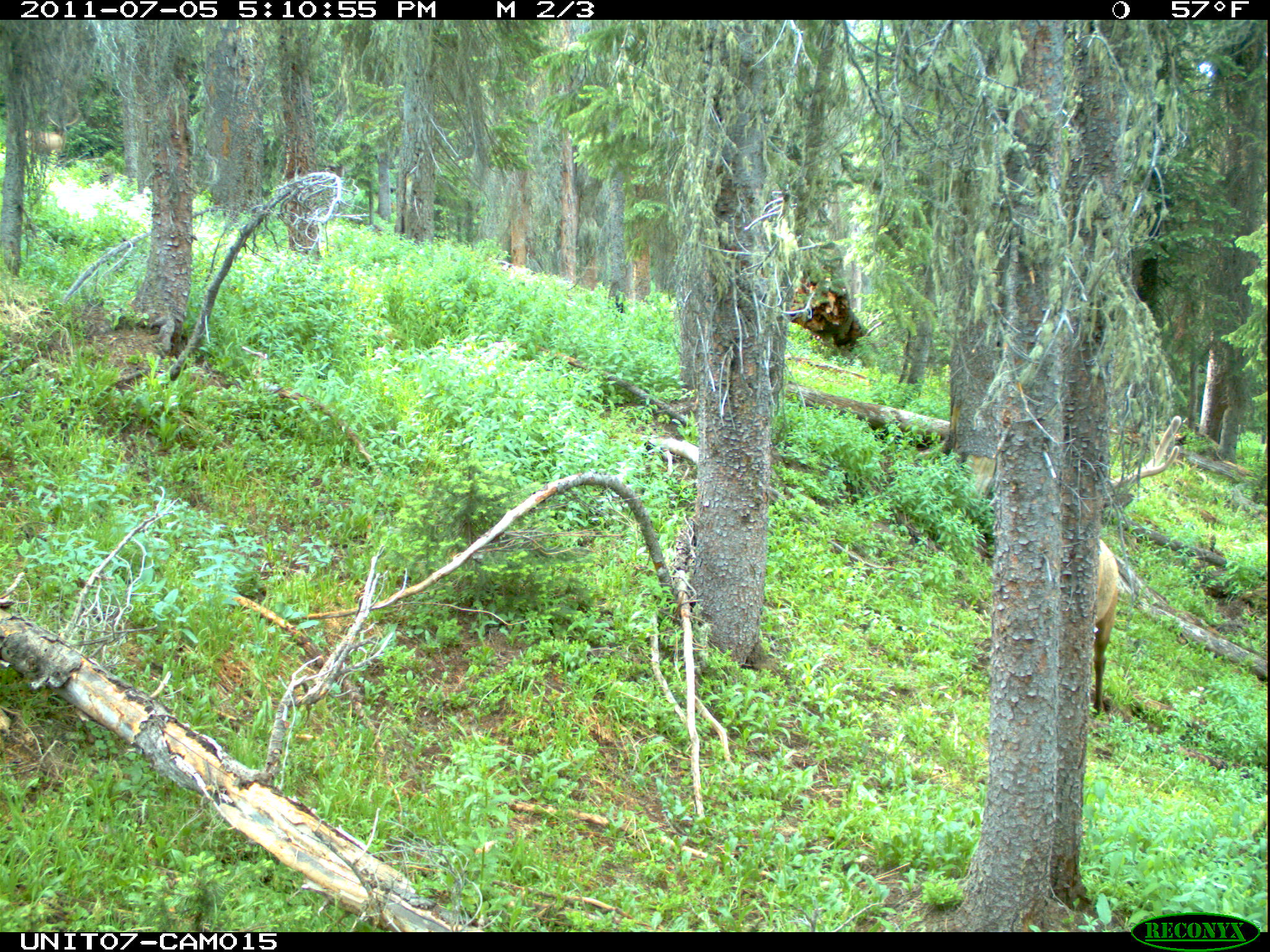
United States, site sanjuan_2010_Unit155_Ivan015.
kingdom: Animalia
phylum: Chordata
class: Mammalia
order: Artiodactyla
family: Cervidae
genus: Cervus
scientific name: Cervus elaphus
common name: red deer